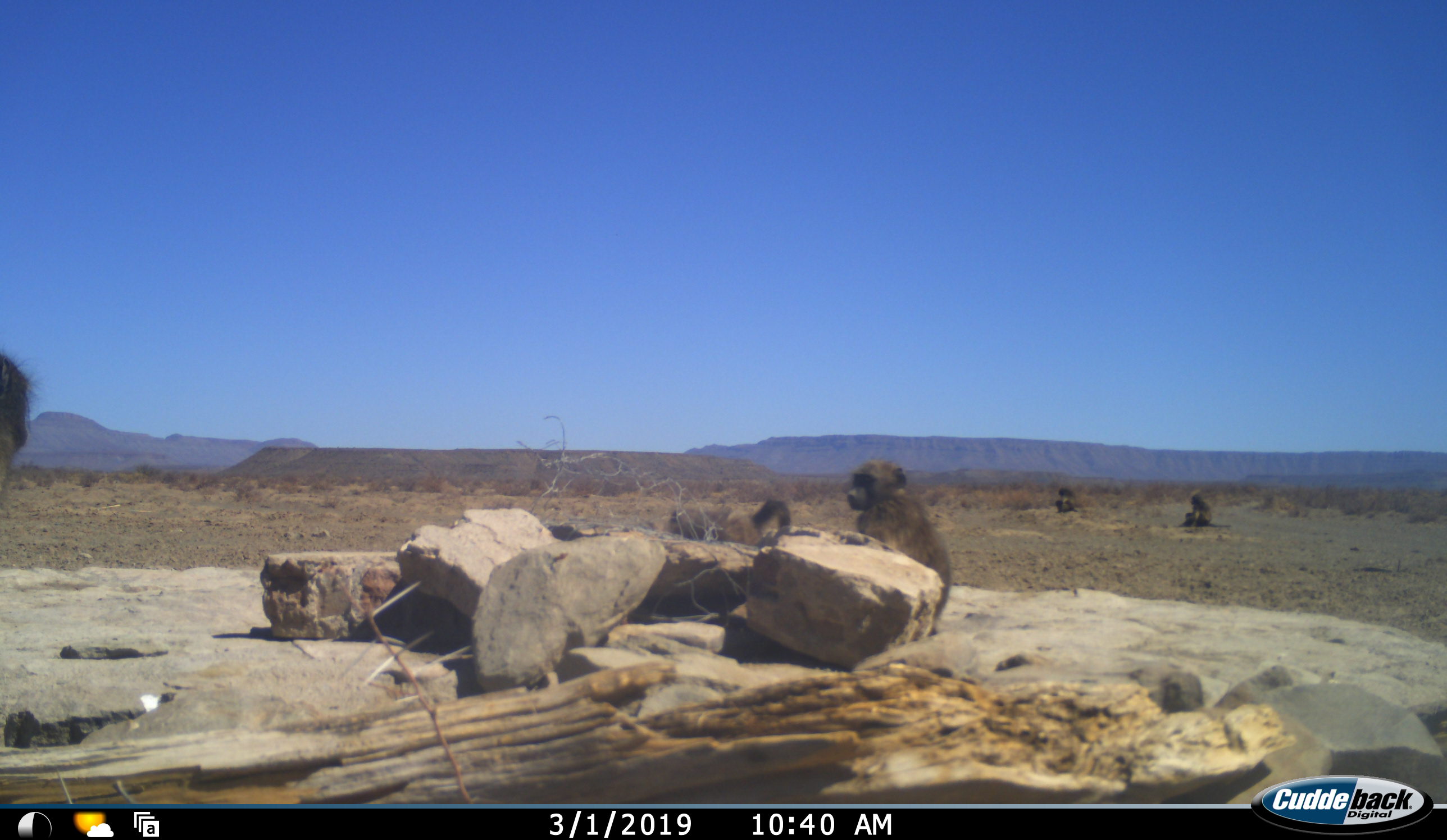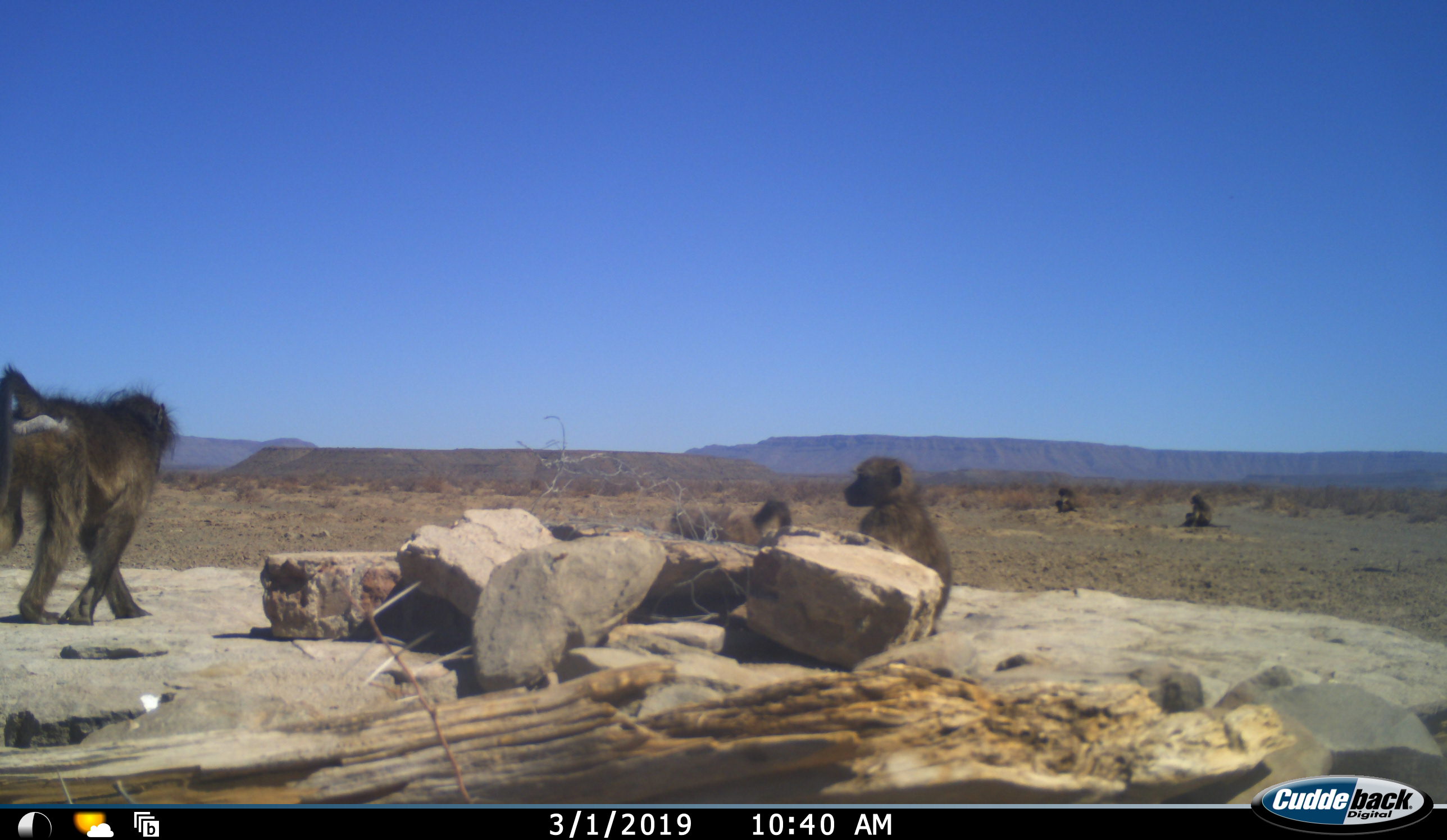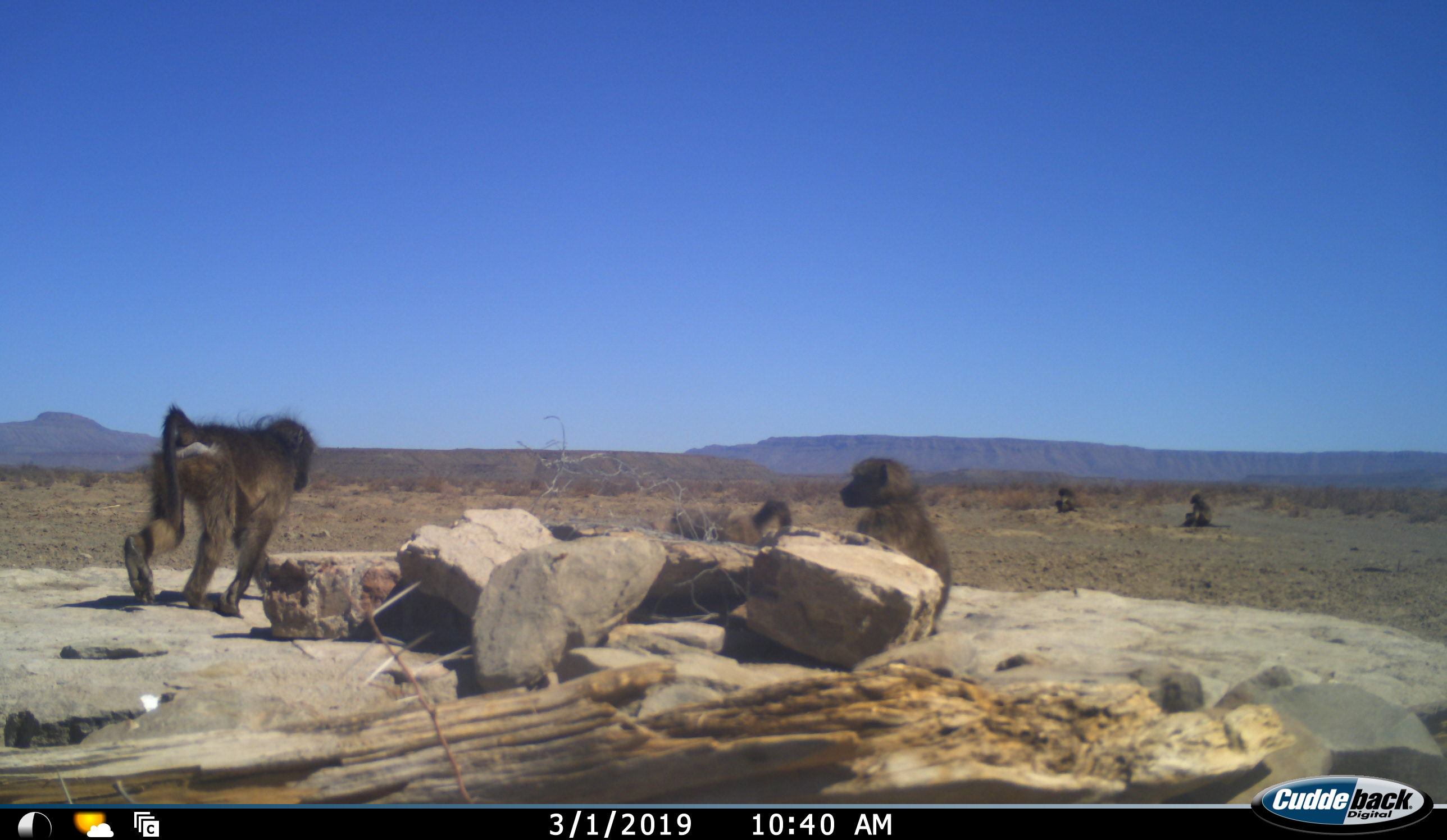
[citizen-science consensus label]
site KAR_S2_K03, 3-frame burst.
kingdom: Animalia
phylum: Chordata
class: Mammalia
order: Primates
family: Cercopithecidae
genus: Papio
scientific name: Papio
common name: baboon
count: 5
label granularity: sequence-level